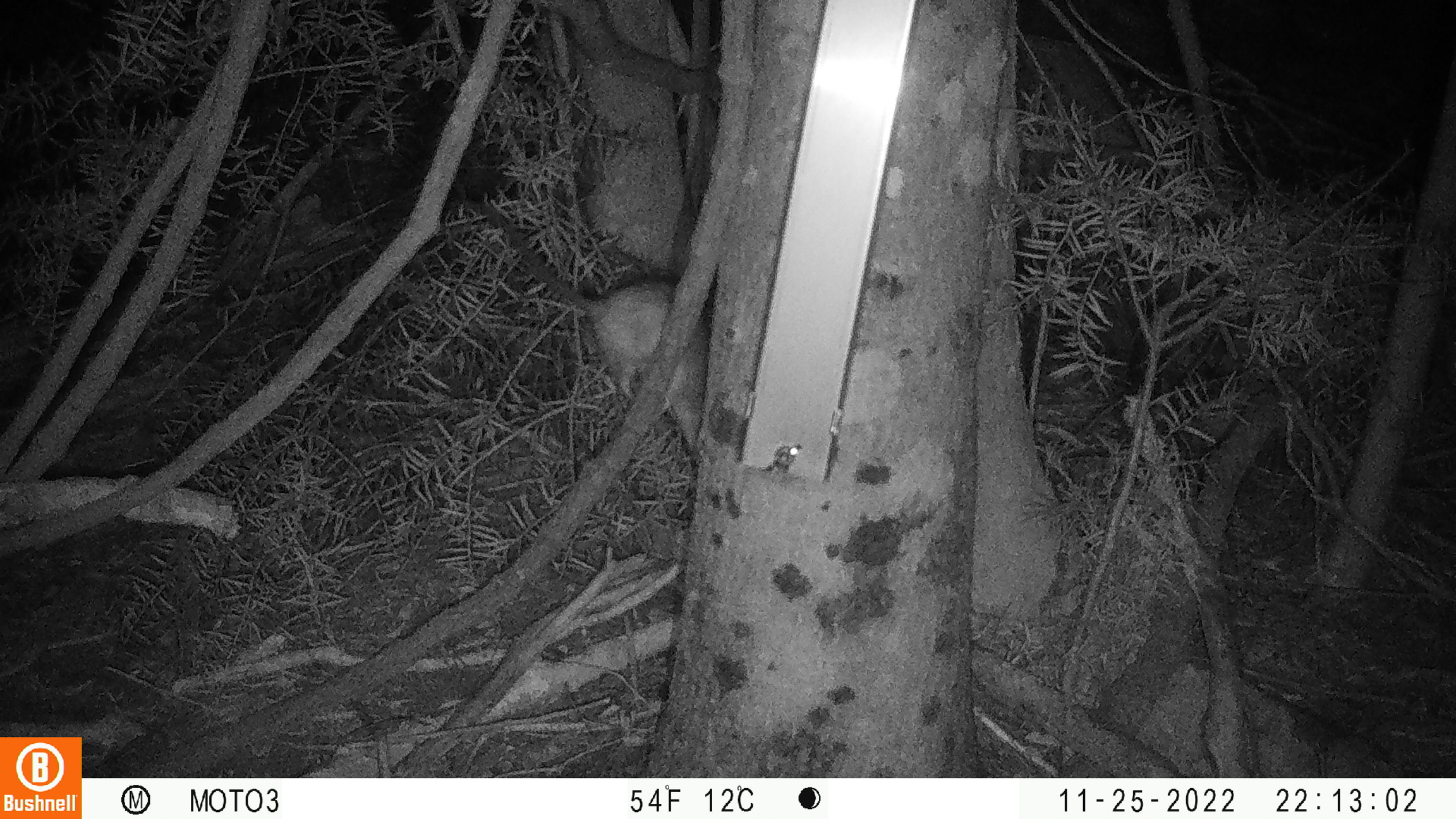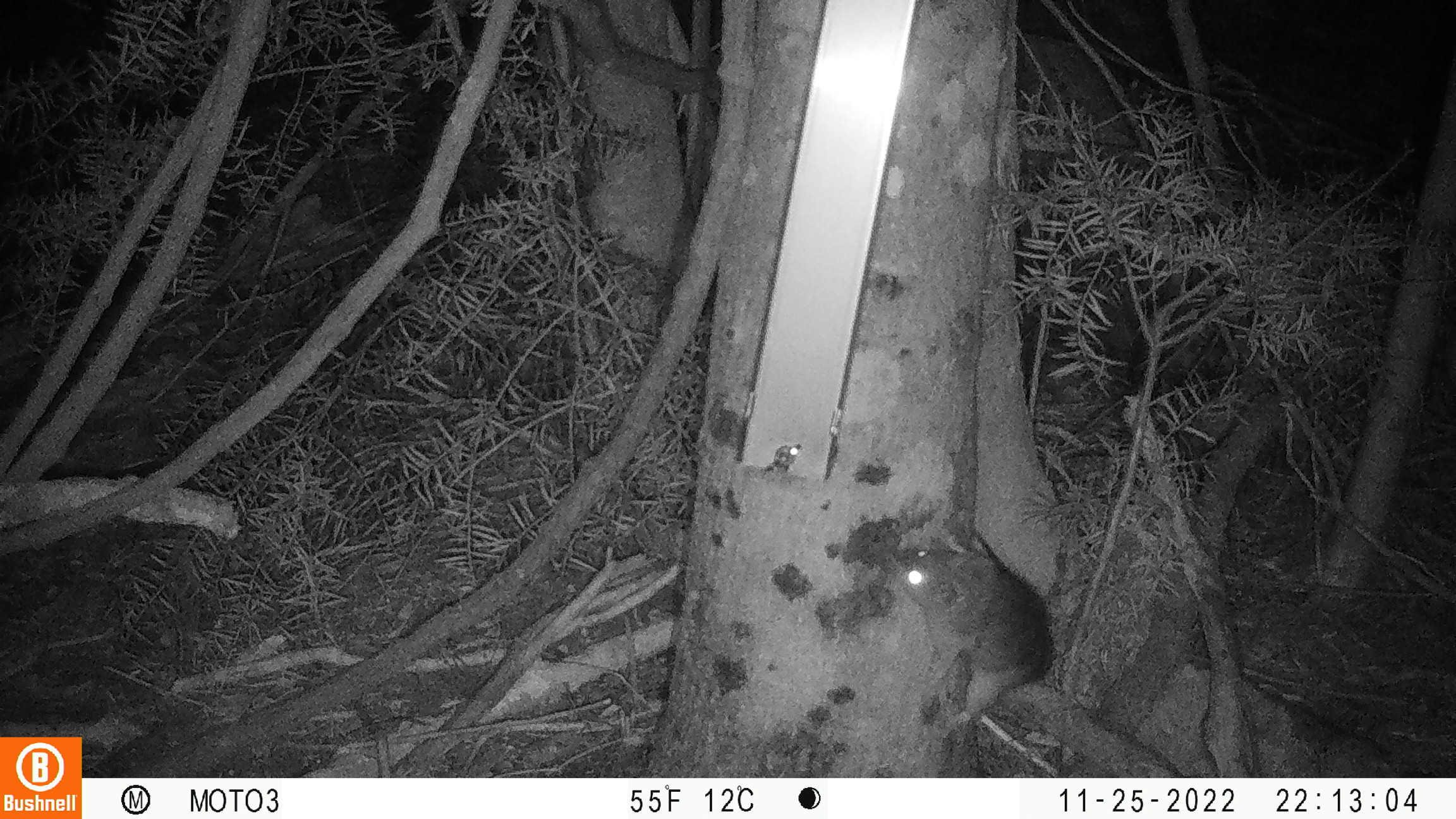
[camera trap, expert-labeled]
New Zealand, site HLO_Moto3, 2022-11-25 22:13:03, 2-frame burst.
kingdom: Animalia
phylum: Chordata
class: Mammalia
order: Rodentia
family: Muridae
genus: Rattus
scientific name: Rattus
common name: rat